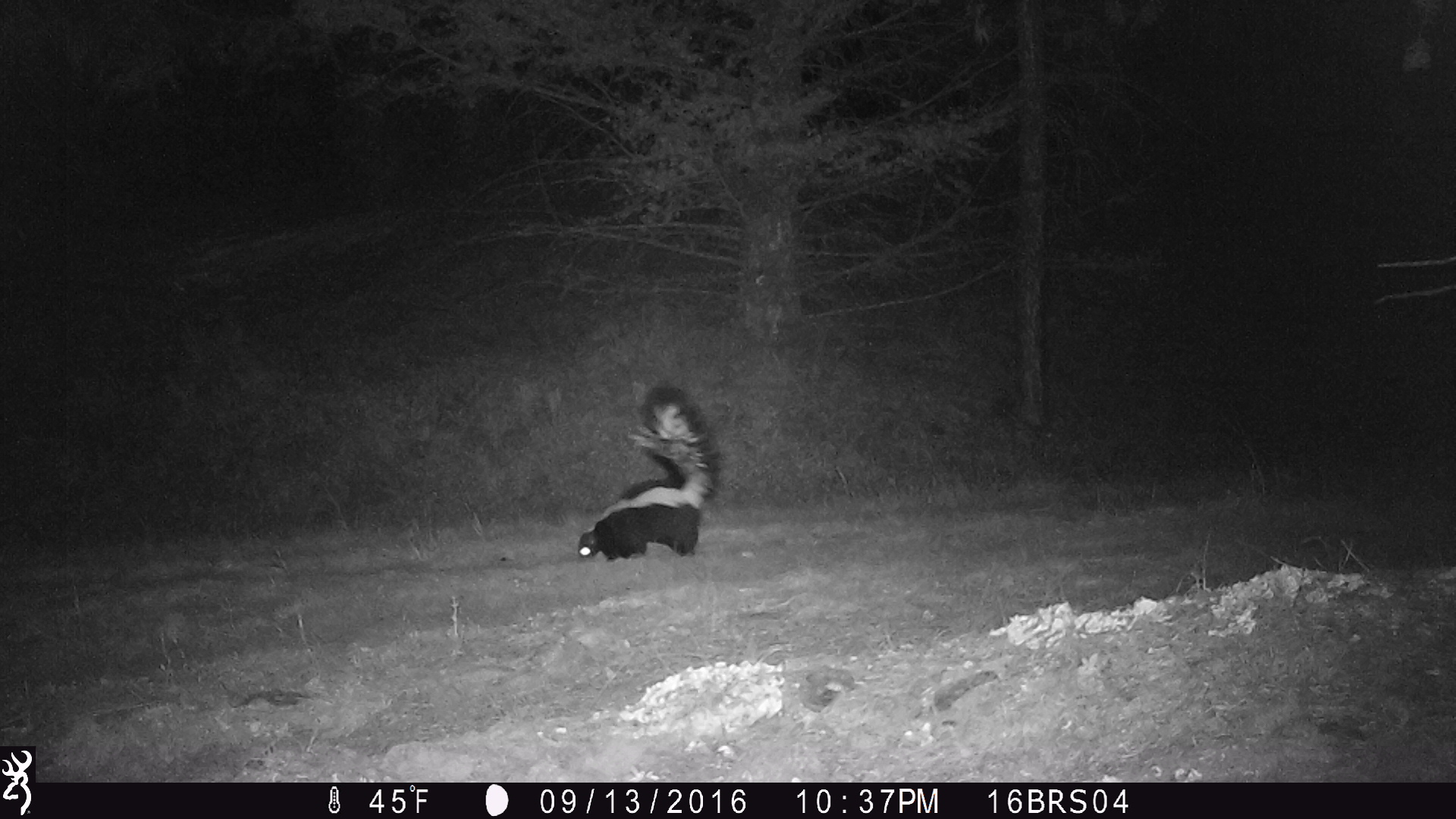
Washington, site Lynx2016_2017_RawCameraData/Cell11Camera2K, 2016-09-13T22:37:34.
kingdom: Animalia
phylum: Chordata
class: Mammalia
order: Carnivora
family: Mephitidae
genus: Mephitis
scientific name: Mephitis mephitis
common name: striped skunk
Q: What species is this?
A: Mephitis mephitis (striped skunk).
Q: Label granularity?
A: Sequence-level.